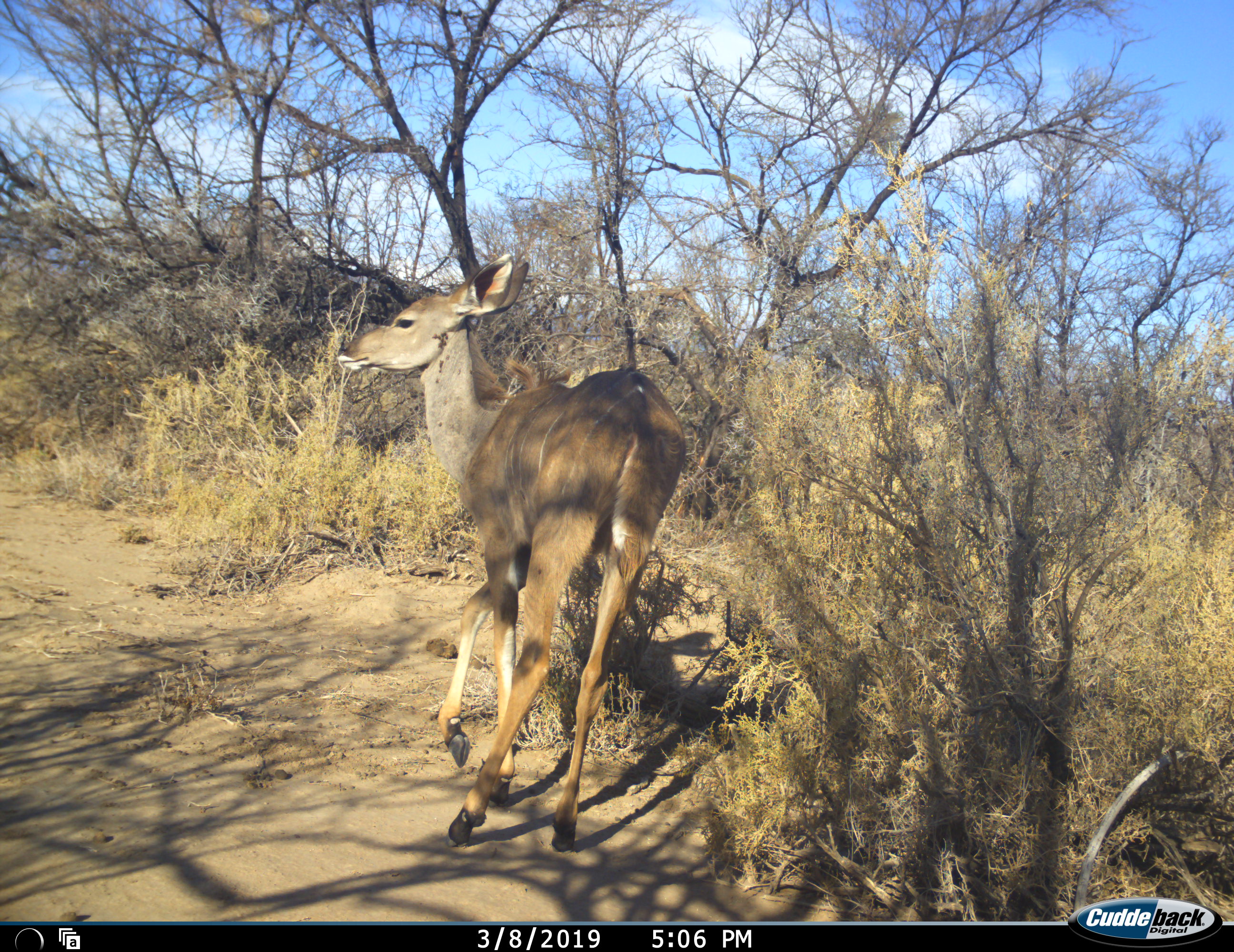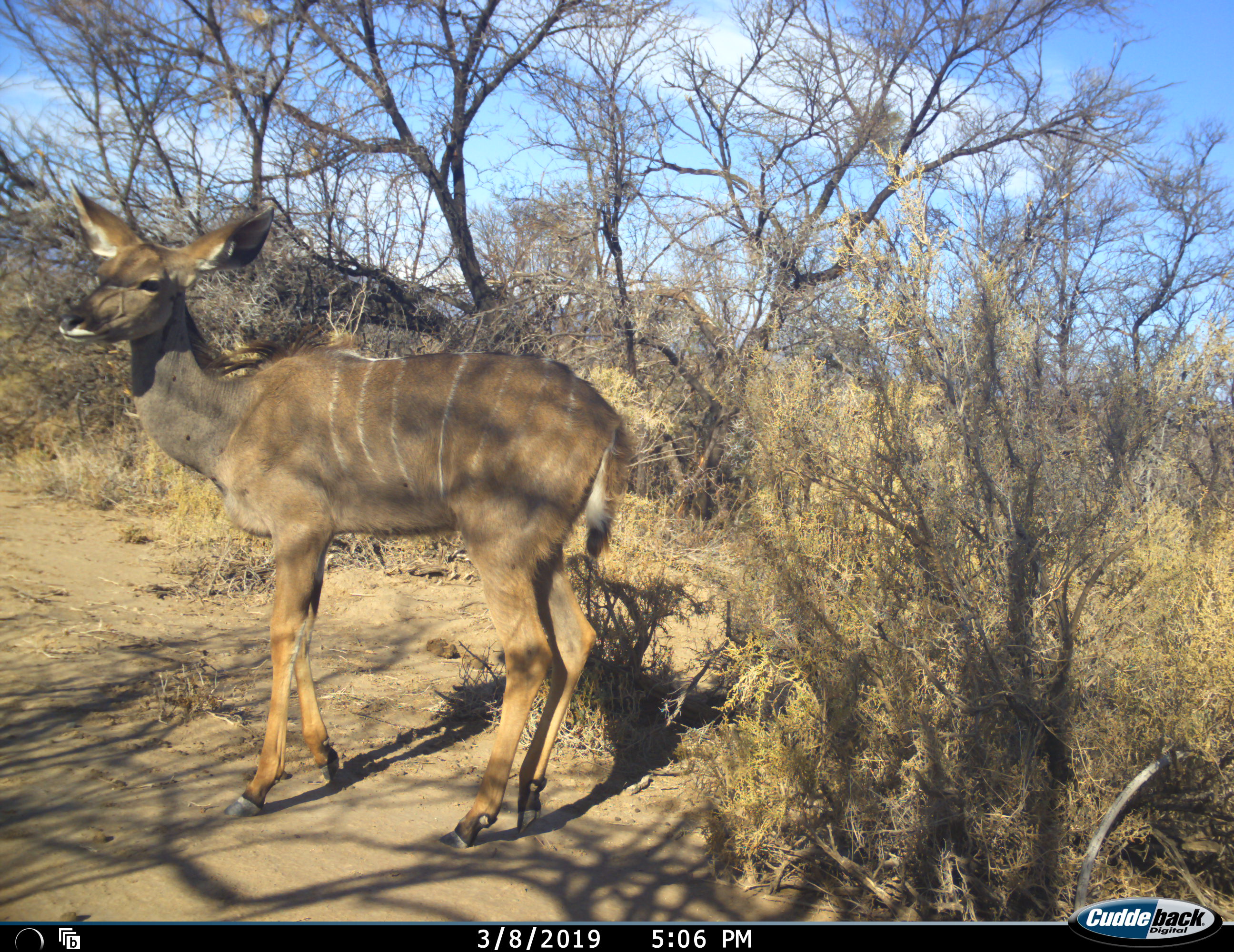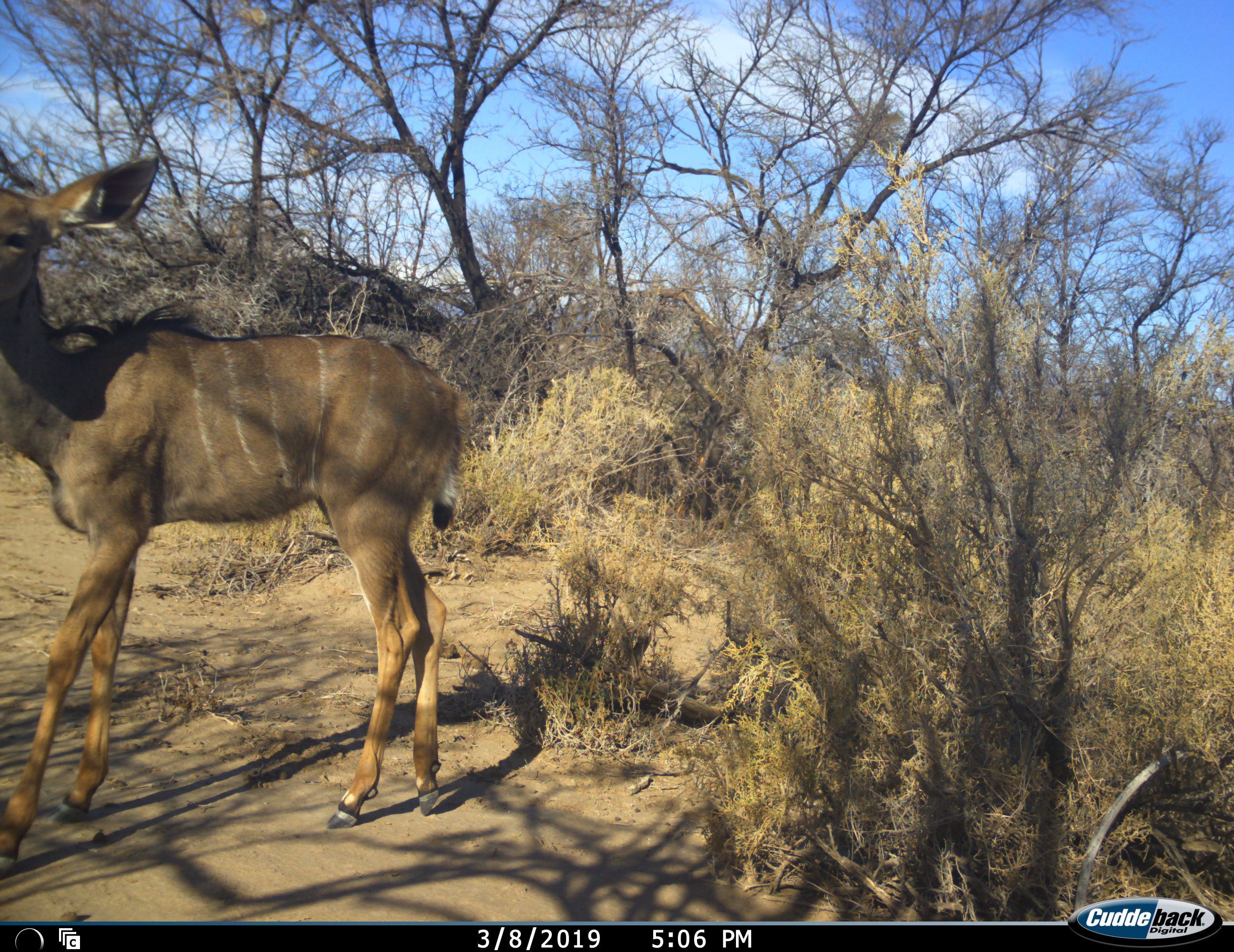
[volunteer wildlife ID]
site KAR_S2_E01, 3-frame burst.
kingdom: Animalia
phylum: Chordata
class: Mammalia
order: Artiodactyla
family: Bovidae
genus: Tragelaphus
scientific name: Tragelaphus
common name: kudu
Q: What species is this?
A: Kudu (Tragelaphus).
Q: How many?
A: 1.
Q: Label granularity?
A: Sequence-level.